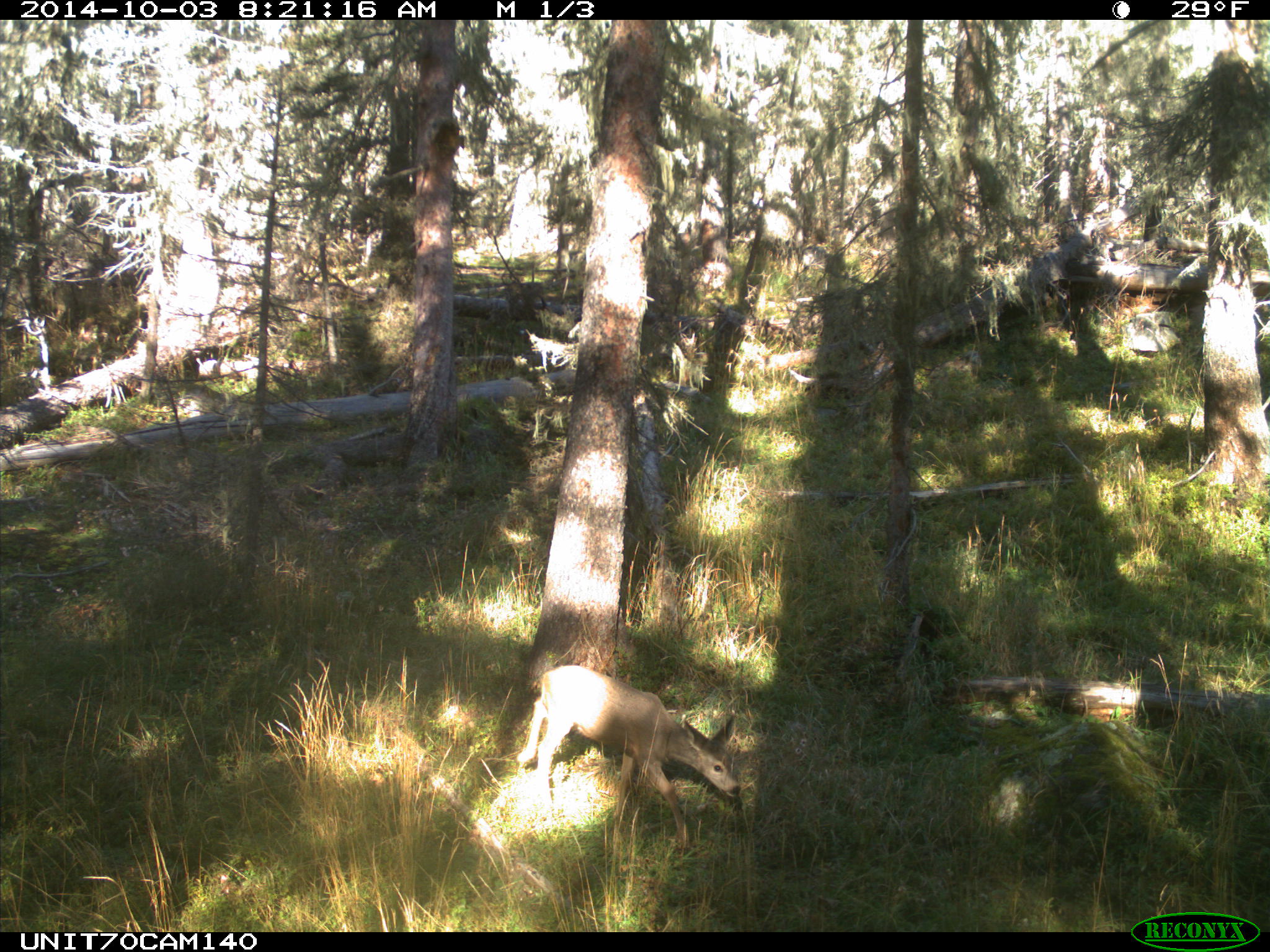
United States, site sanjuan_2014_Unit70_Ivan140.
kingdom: Animalia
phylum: Chordata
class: Mammalia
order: Artiodactyla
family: Cervidae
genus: Odocoileus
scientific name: Odocoileus hemionus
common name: mule deer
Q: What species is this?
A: Odocoileus hemionus (mule deer).